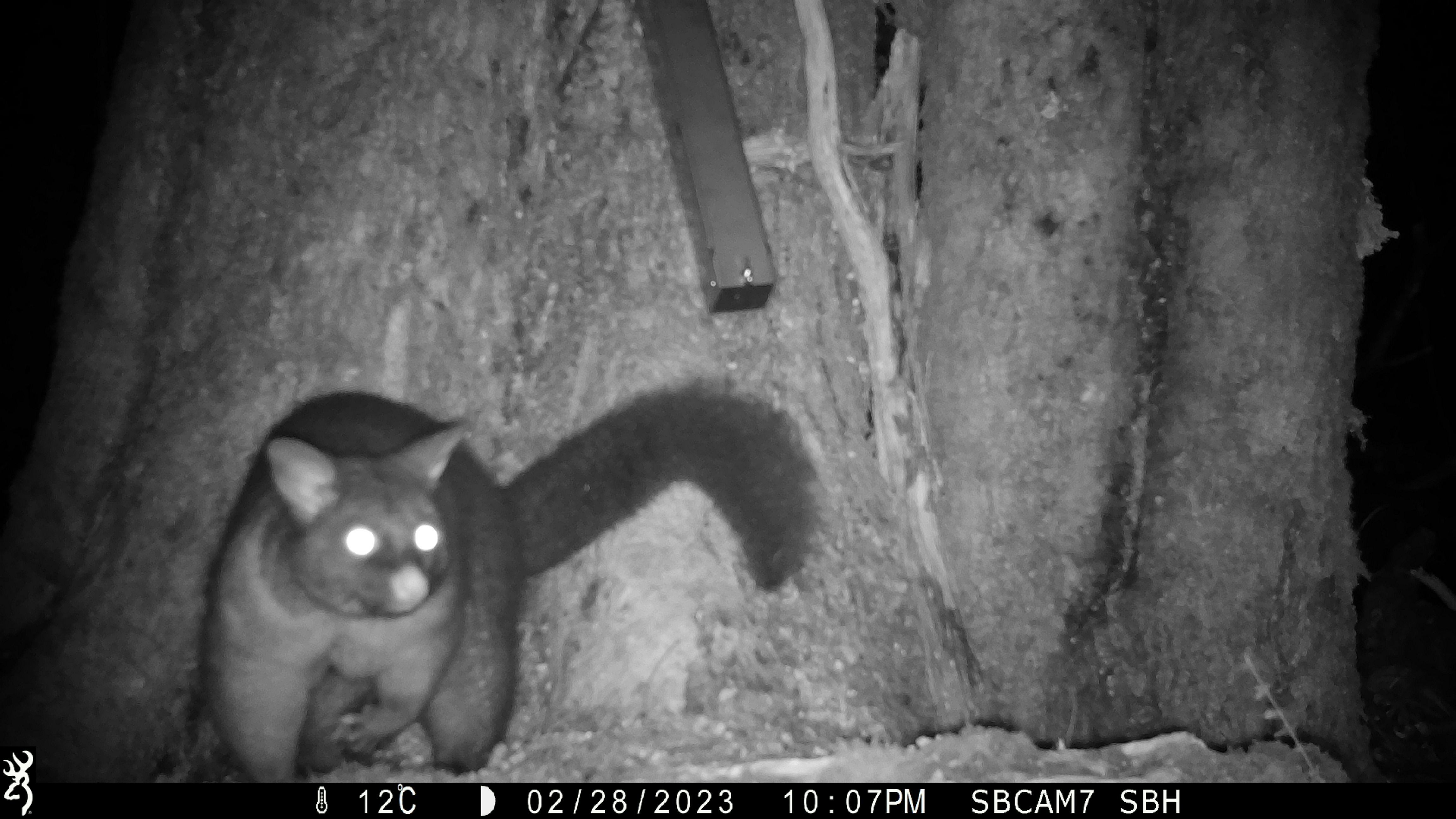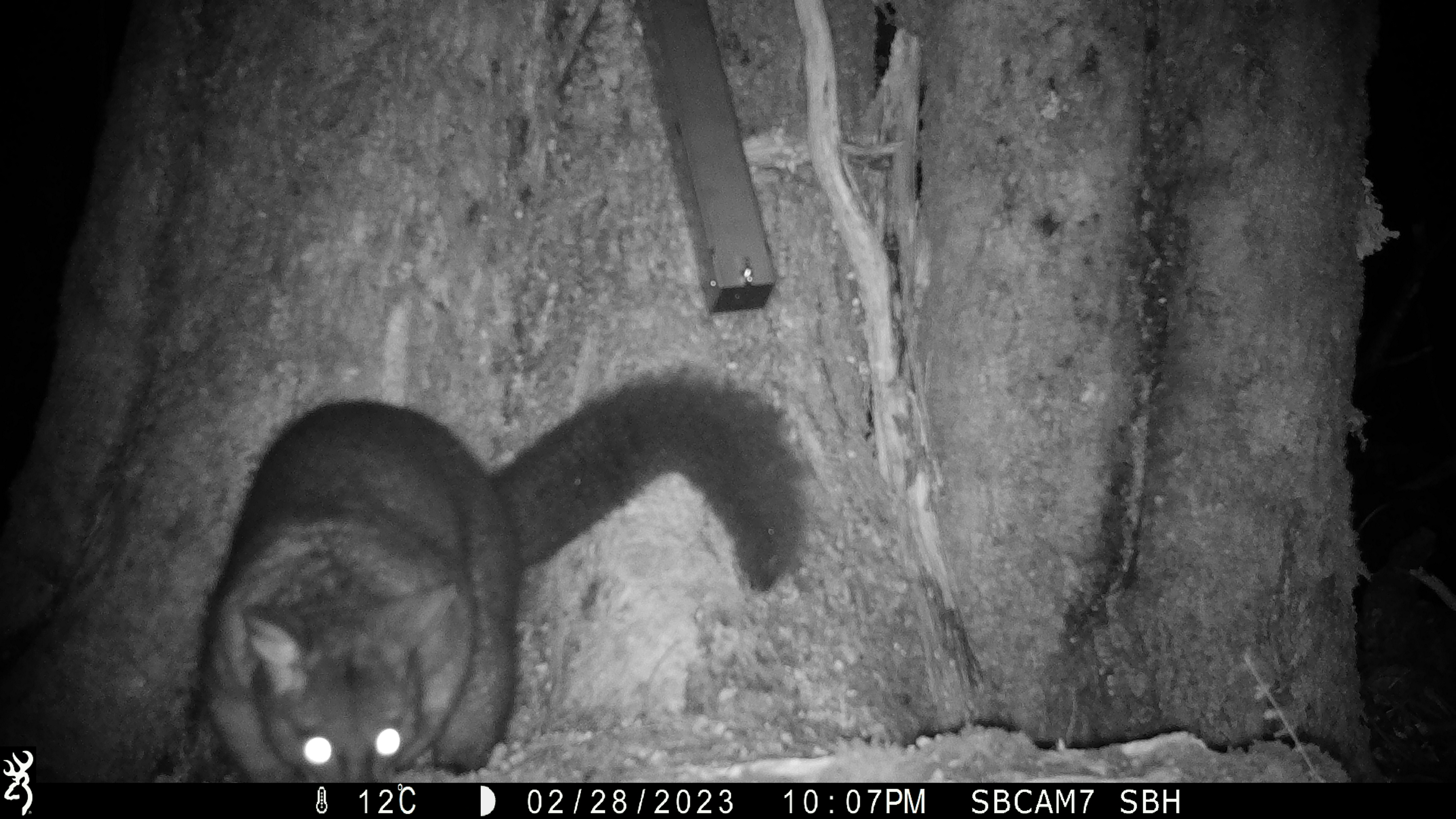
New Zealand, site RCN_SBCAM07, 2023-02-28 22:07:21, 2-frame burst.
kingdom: Animalia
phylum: Chordata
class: Mammalia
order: Diprotodontia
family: Phalangeridae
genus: Trichosurus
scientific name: Trichosurus vulpecula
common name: common brushtail possum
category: possum